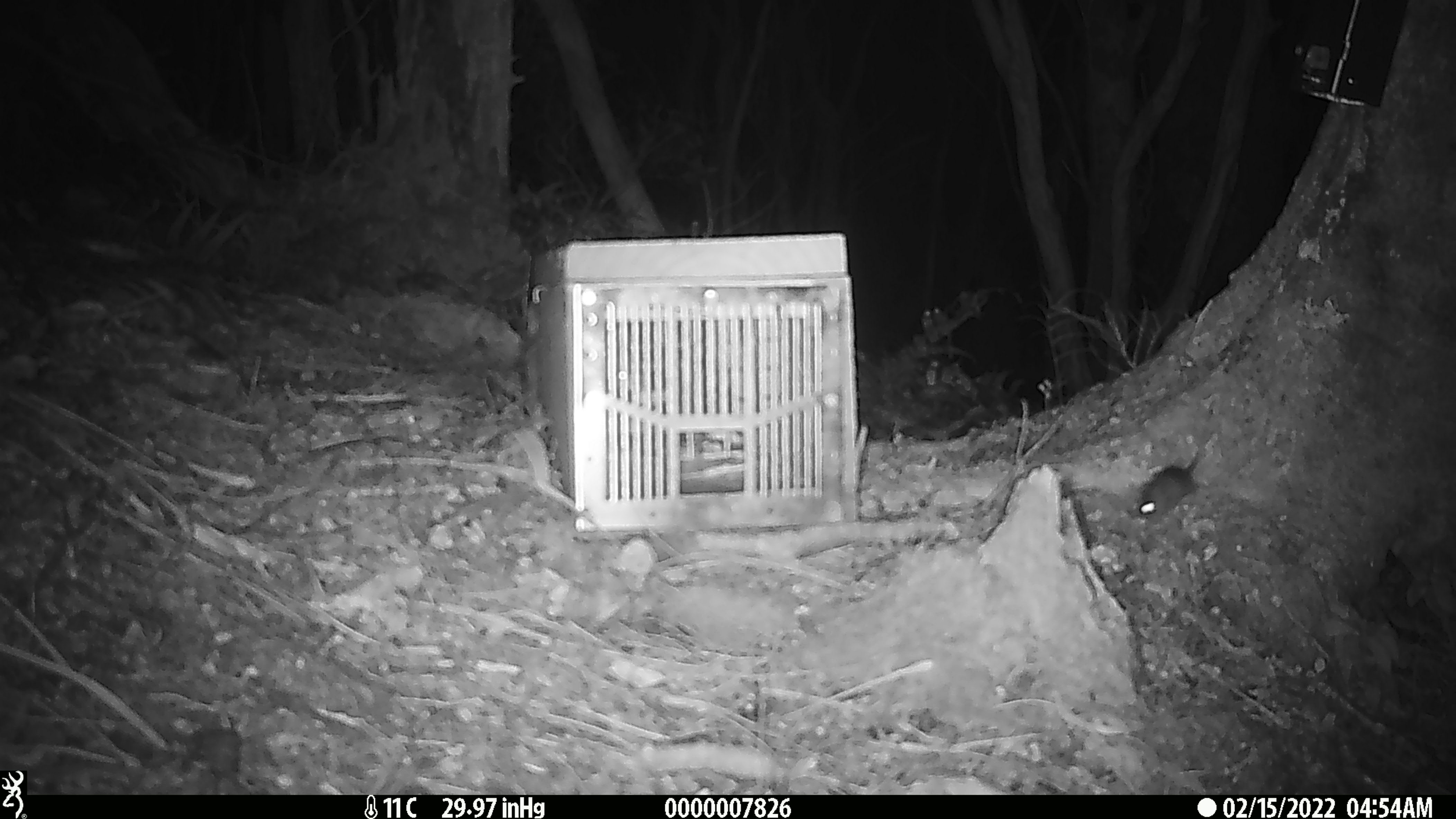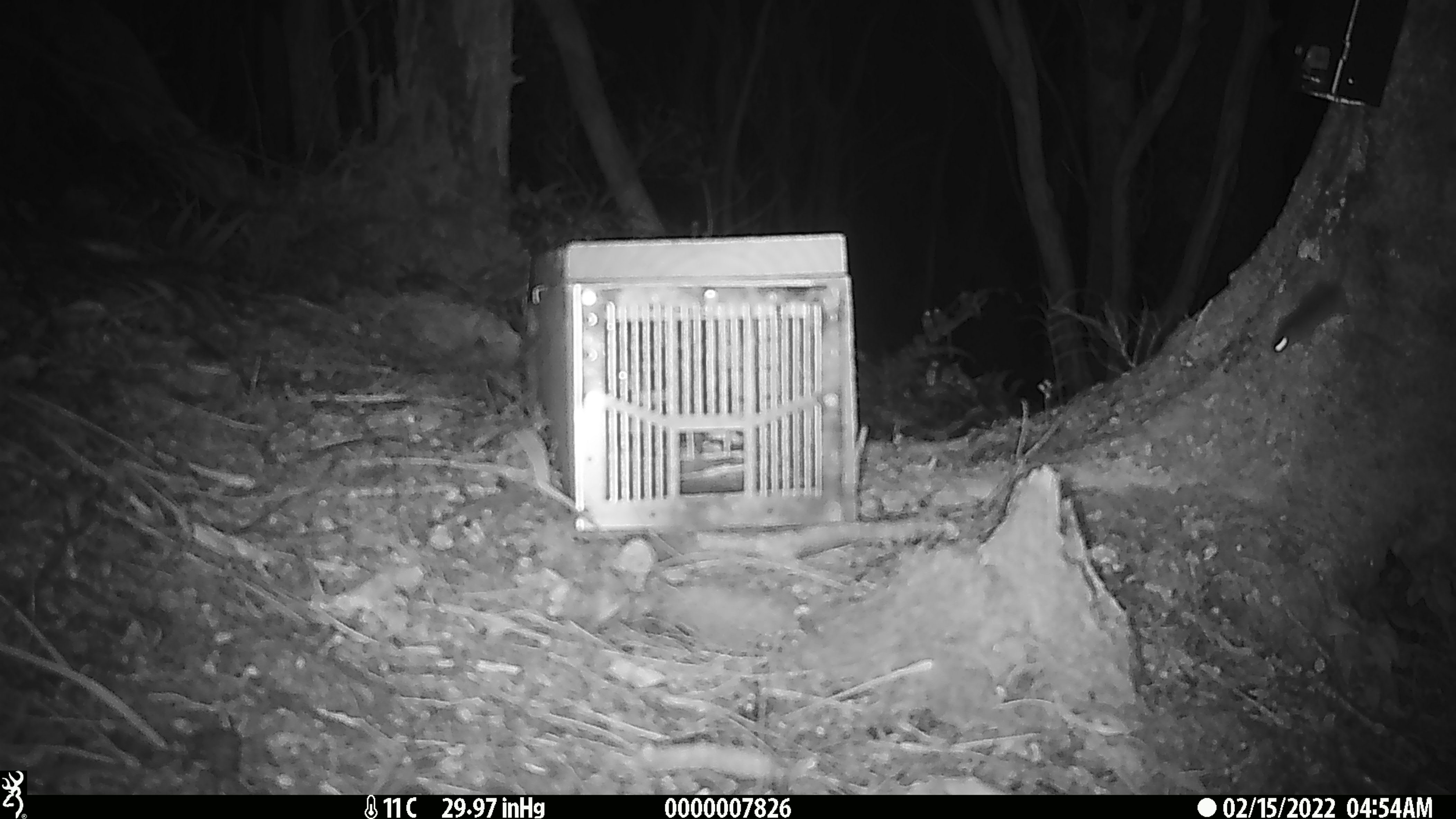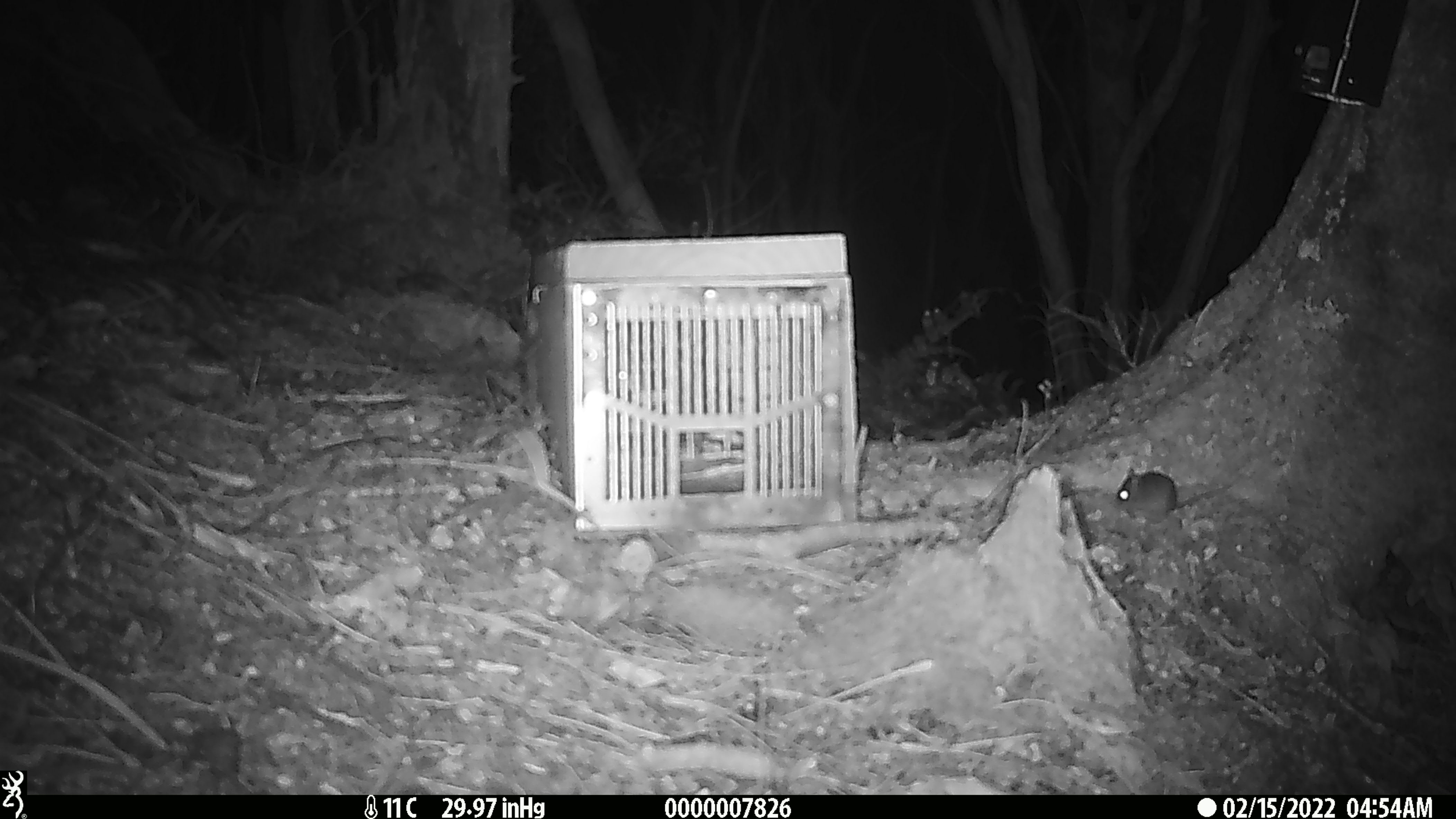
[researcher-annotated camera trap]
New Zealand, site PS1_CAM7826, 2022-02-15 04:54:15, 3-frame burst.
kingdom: Animalia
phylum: Chordata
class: Mammalia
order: Rodentia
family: Muridae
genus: Mus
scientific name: Mus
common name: mouse